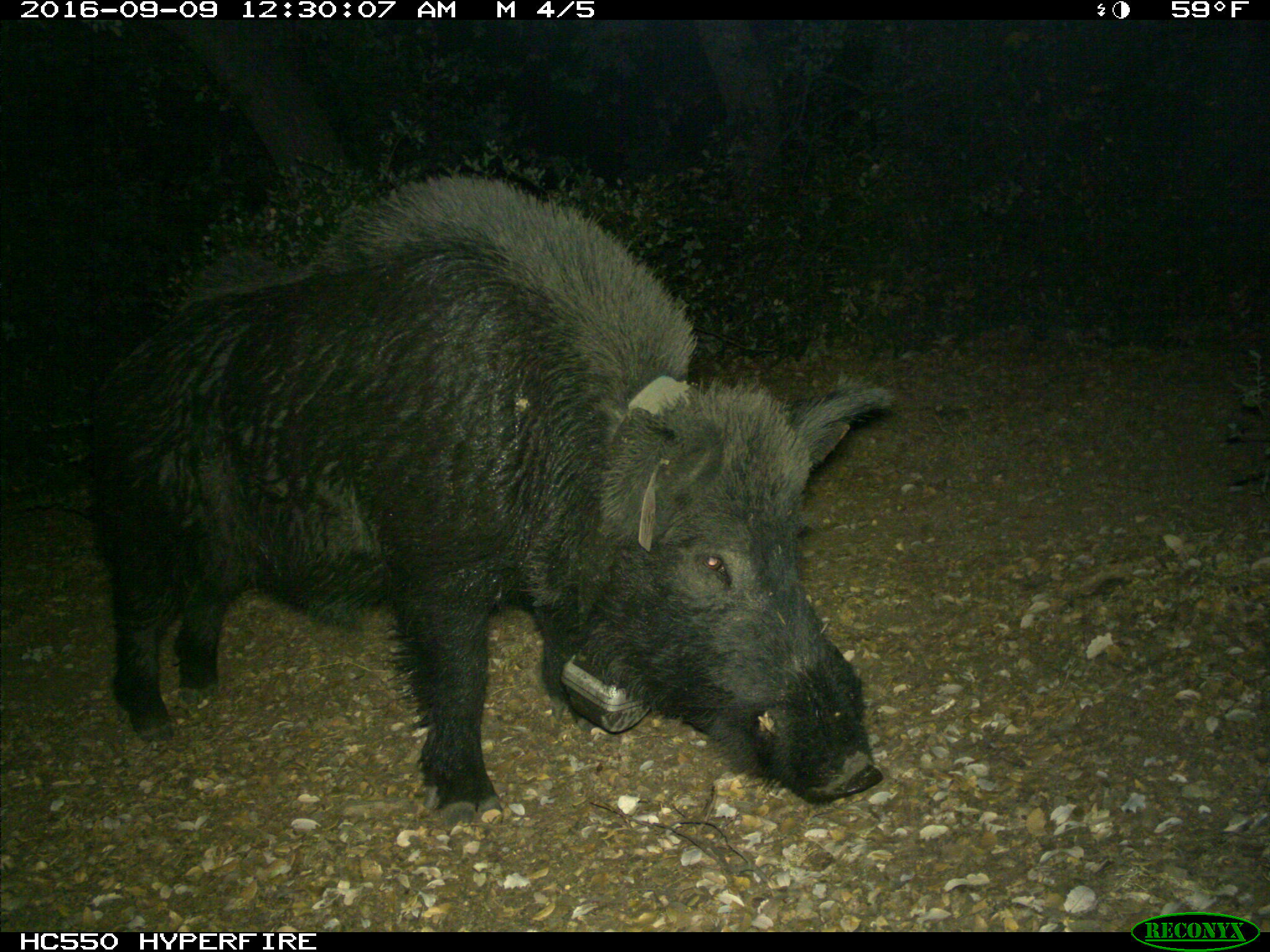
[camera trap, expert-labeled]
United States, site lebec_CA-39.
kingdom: Animalia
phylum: Chordata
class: Mammalia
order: Artiodactyla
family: Suidae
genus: Sus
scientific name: Sus scrofa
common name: wild boar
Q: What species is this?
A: Sus scrofa (wild boar).